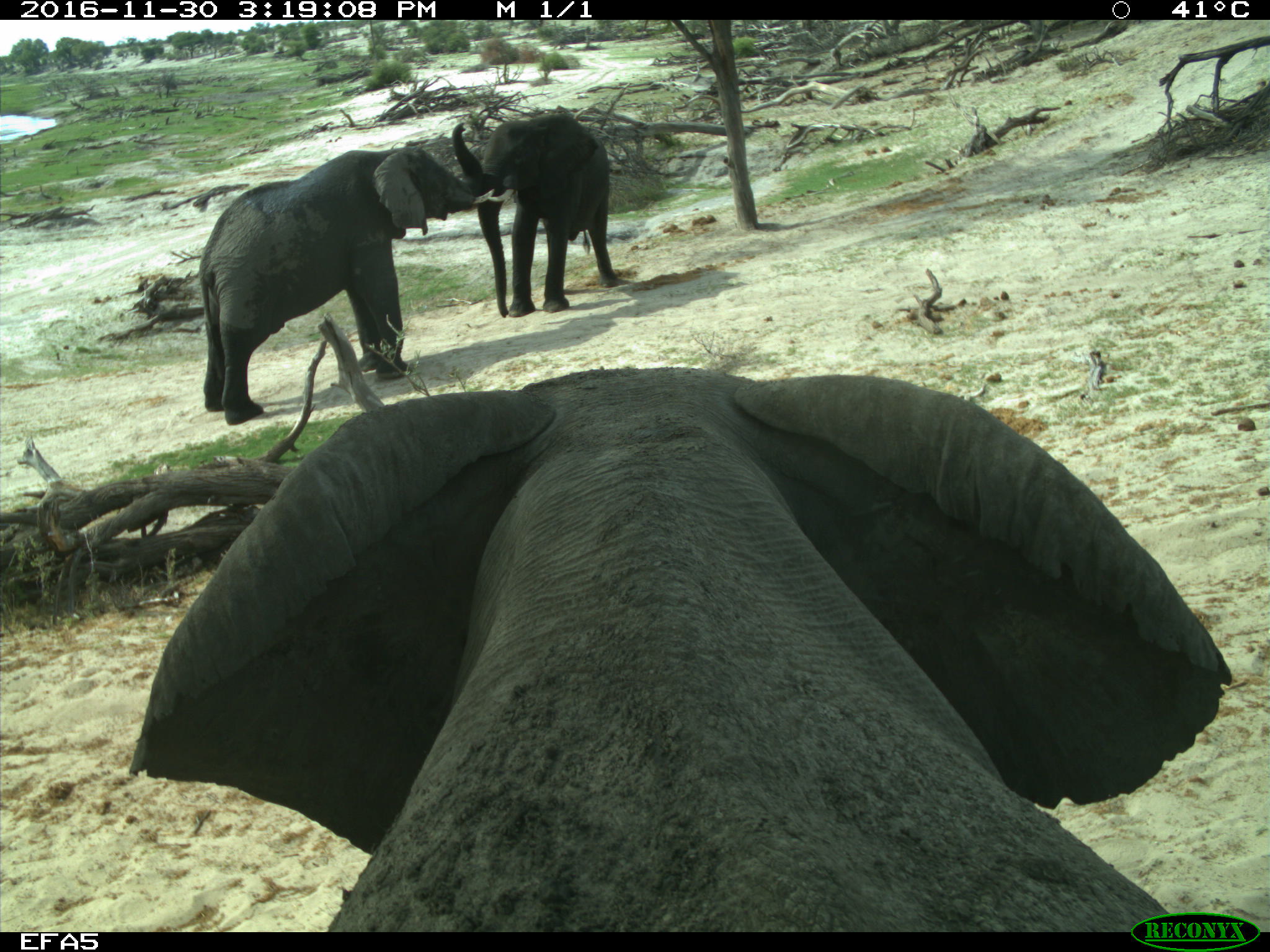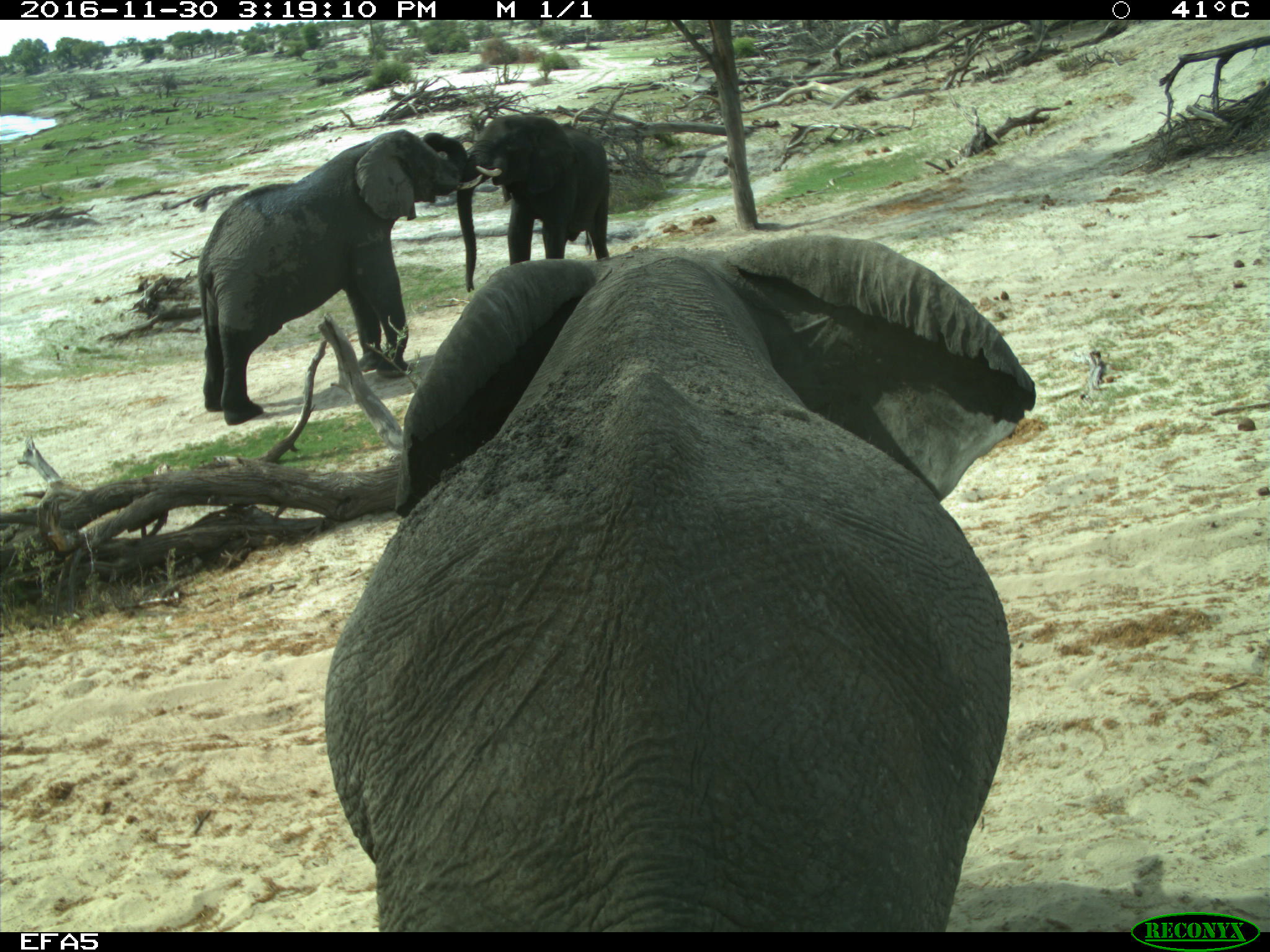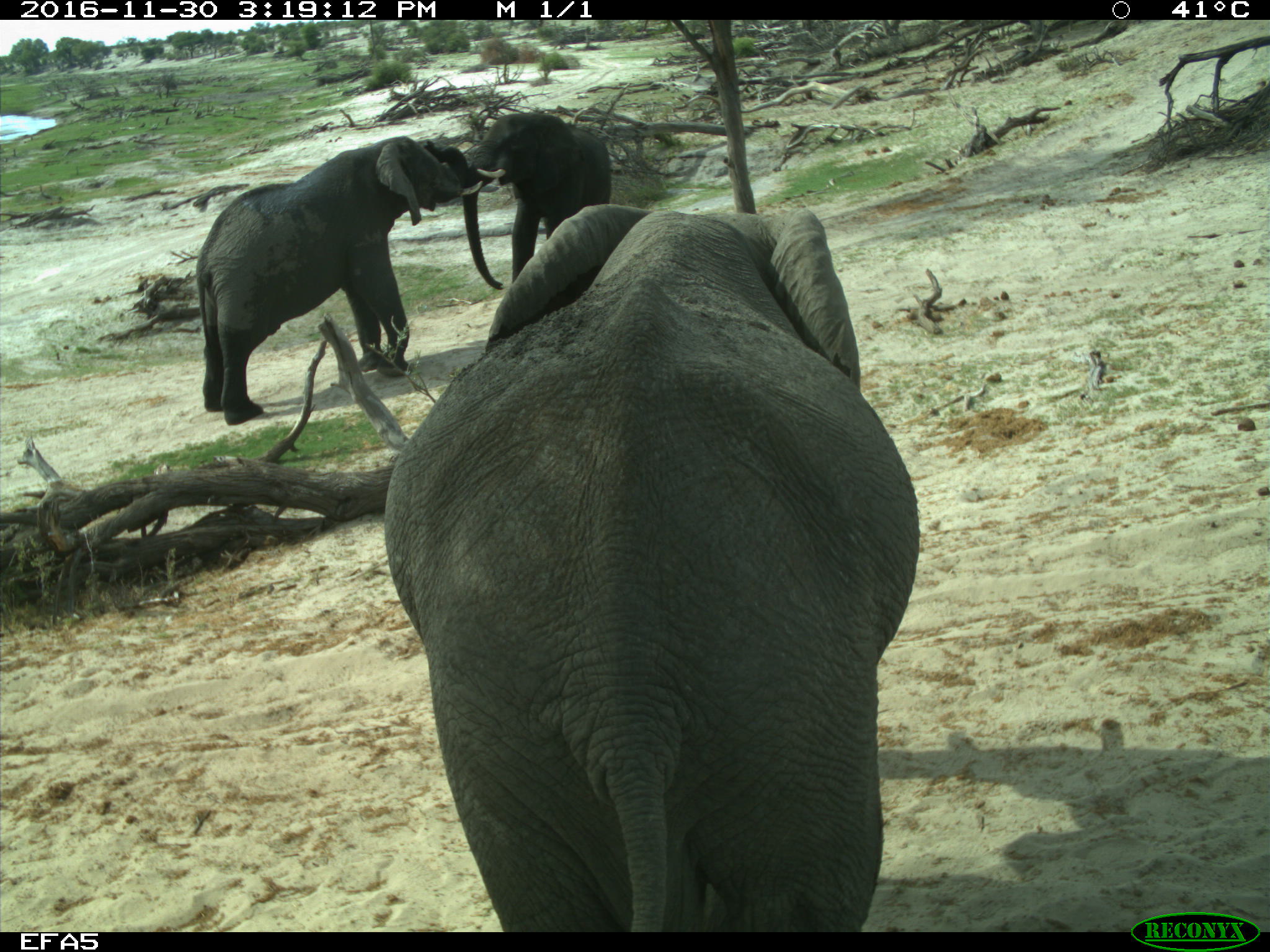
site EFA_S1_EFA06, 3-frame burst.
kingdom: Animalia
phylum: Chordata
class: Mammalia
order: Proboscidea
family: Elephantidae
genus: Loxodonta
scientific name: Loxodonta africana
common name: african bush elephant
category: elephant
Elephant (african bush elephant) (Loxodonta africana), count 3. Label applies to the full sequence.